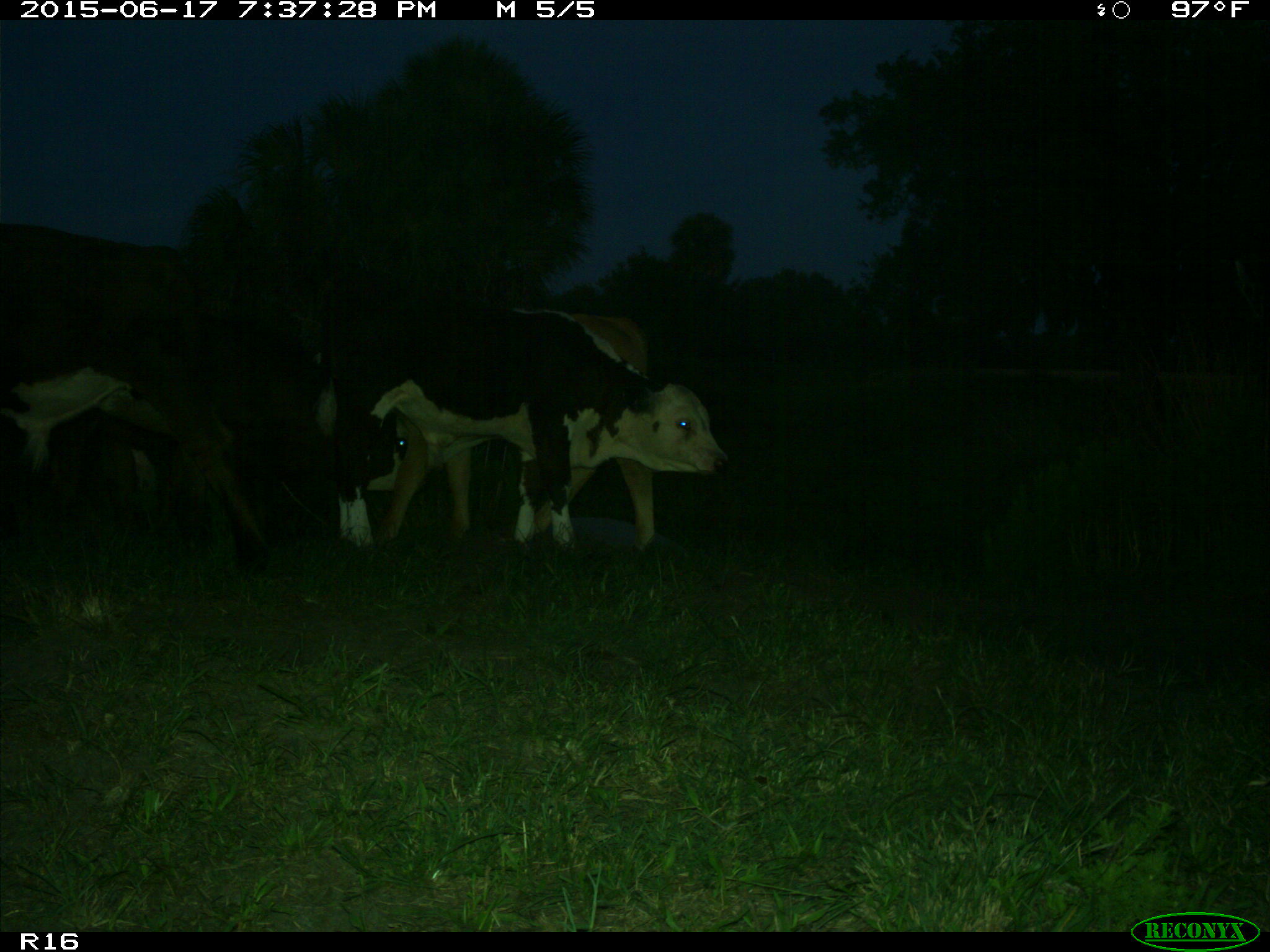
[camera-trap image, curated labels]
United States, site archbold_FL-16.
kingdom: Animalia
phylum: Chordata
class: Mammalia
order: Artiodactyla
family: Bovidae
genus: Bos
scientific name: Bos taurus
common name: domestic cow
Bos taurus (domestic cow).